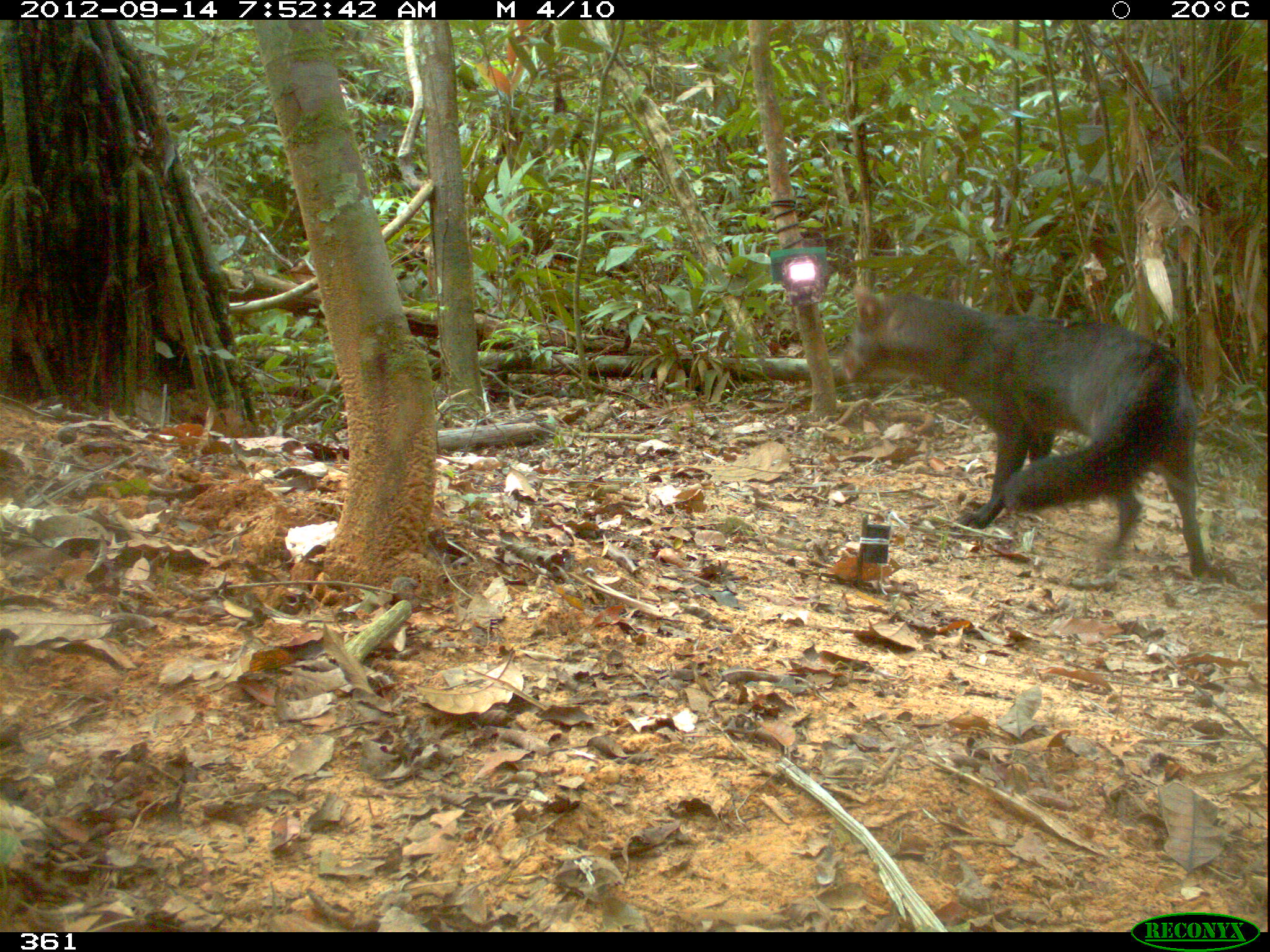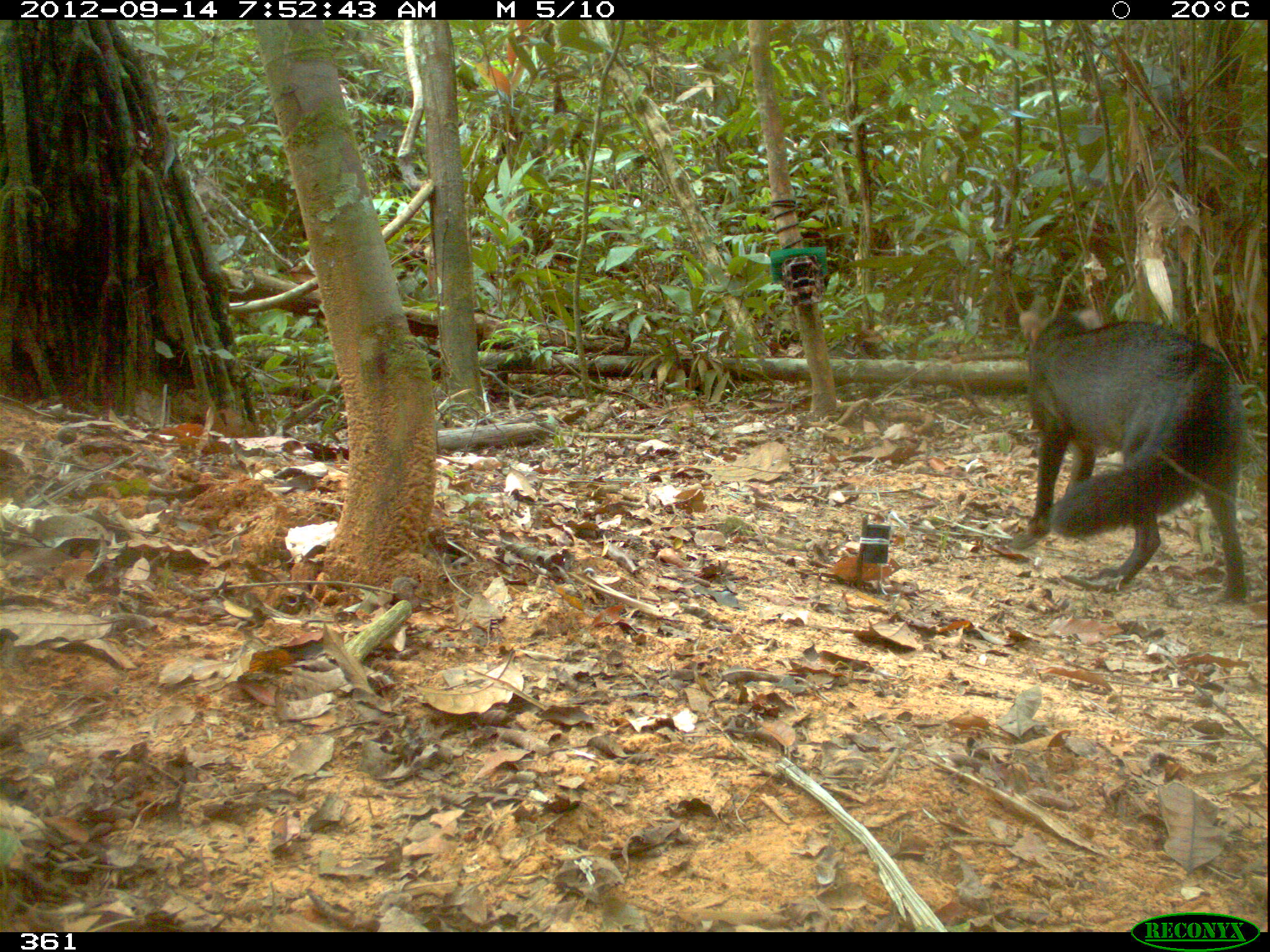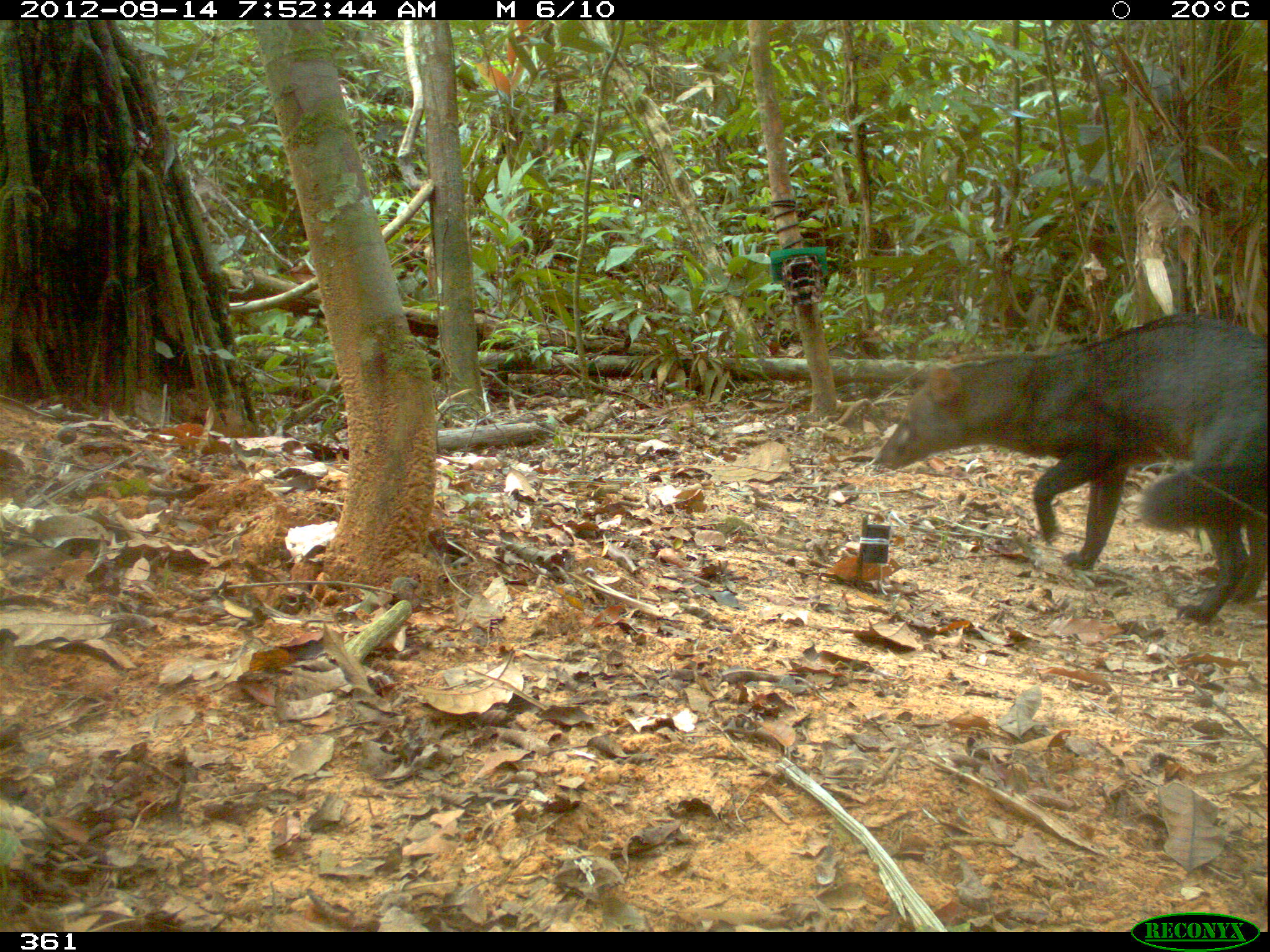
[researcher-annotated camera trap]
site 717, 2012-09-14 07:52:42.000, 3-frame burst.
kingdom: Animalia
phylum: Chordata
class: Mammalia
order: Carnivora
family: Canidae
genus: Atelocynus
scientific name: Atelocynus microtis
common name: short-eared dog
Atelocynus microtis (short-eared dog).